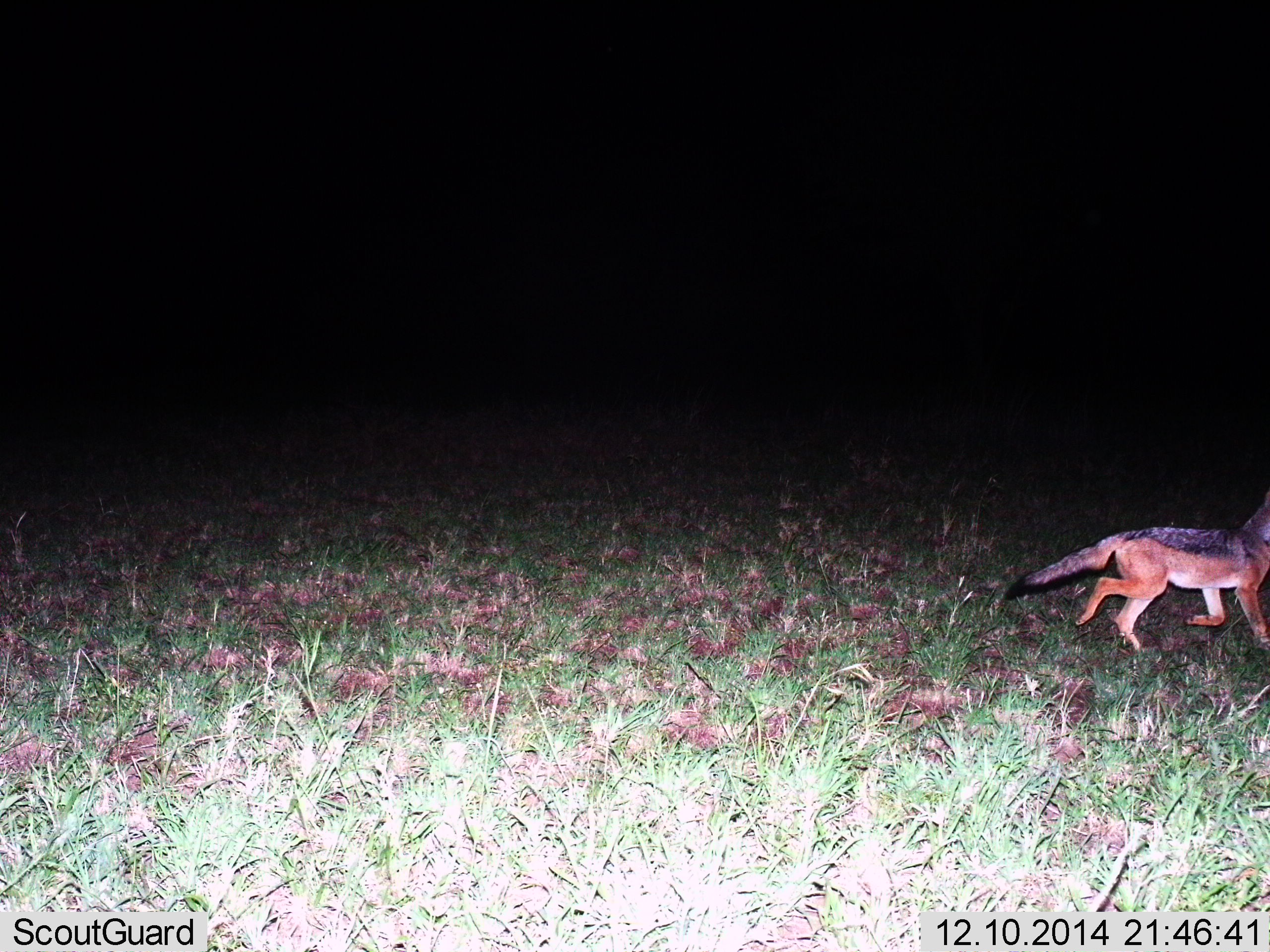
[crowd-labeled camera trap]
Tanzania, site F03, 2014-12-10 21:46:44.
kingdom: Animalia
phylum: Chordata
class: Mammalia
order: Carnivora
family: Canidae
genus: Lupulella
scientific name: Lupulella mesomelas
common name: black-backed jackal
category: jackal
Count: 1.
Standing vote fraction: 20%.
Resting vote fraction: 0%.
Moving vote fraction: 90%.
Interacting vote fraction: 0%.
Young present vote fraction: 0%.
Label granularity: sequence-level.